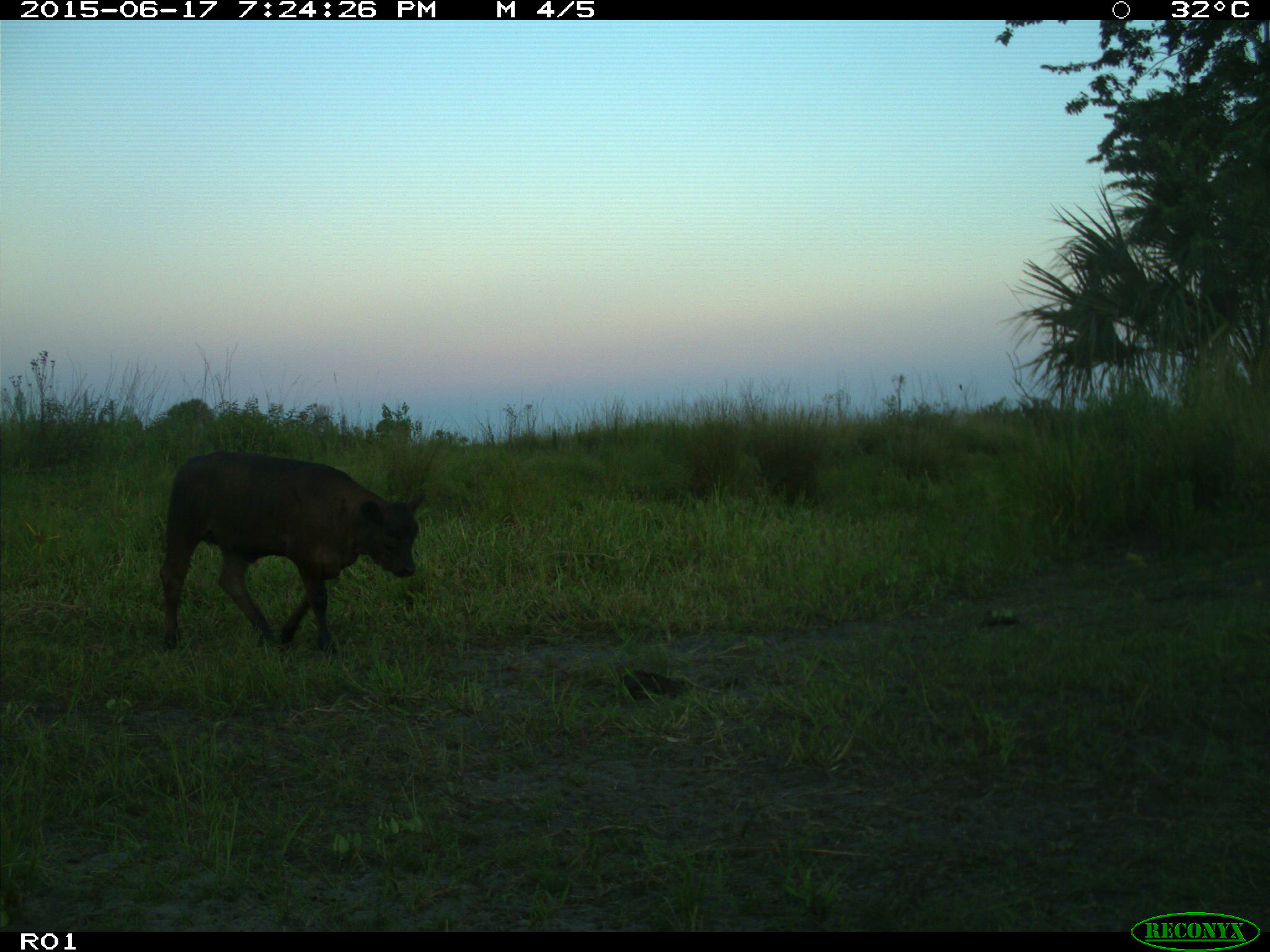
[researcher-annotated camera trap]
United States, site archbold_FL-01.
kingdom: Animalia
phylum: Chordata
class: Mammalia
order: Artiodactyla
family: Bovidae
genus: Bos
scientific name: Bos taurus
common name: domestic cow